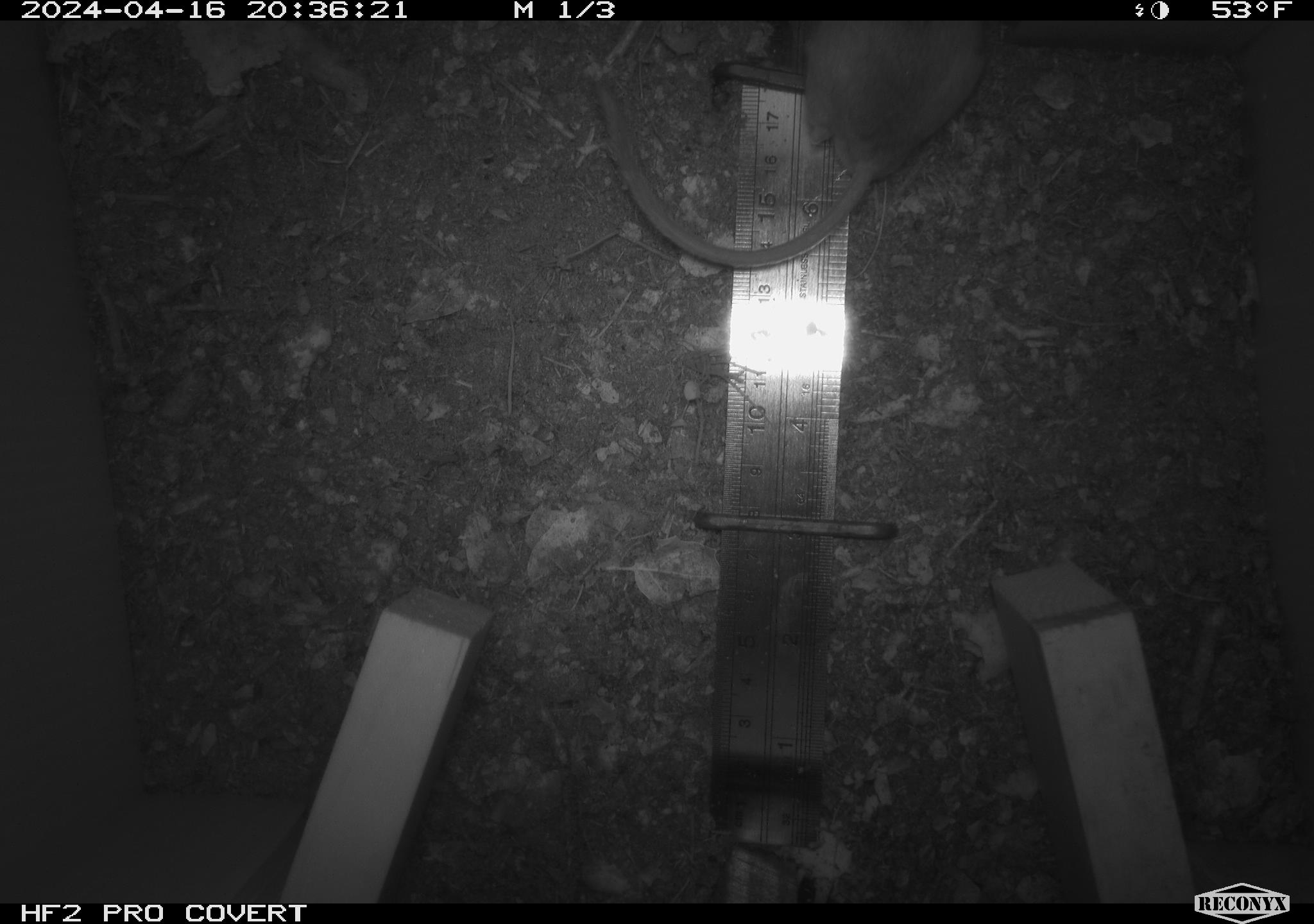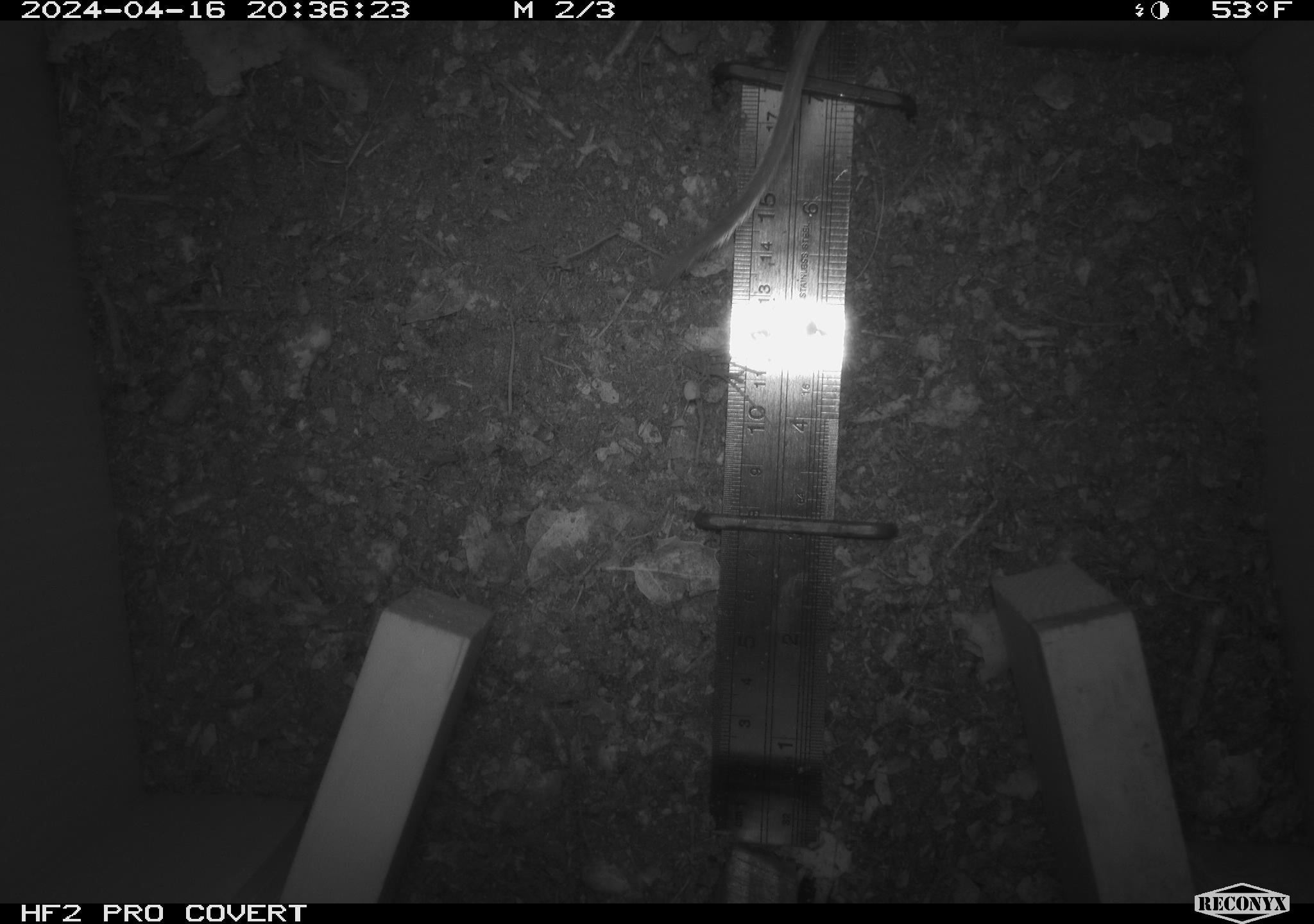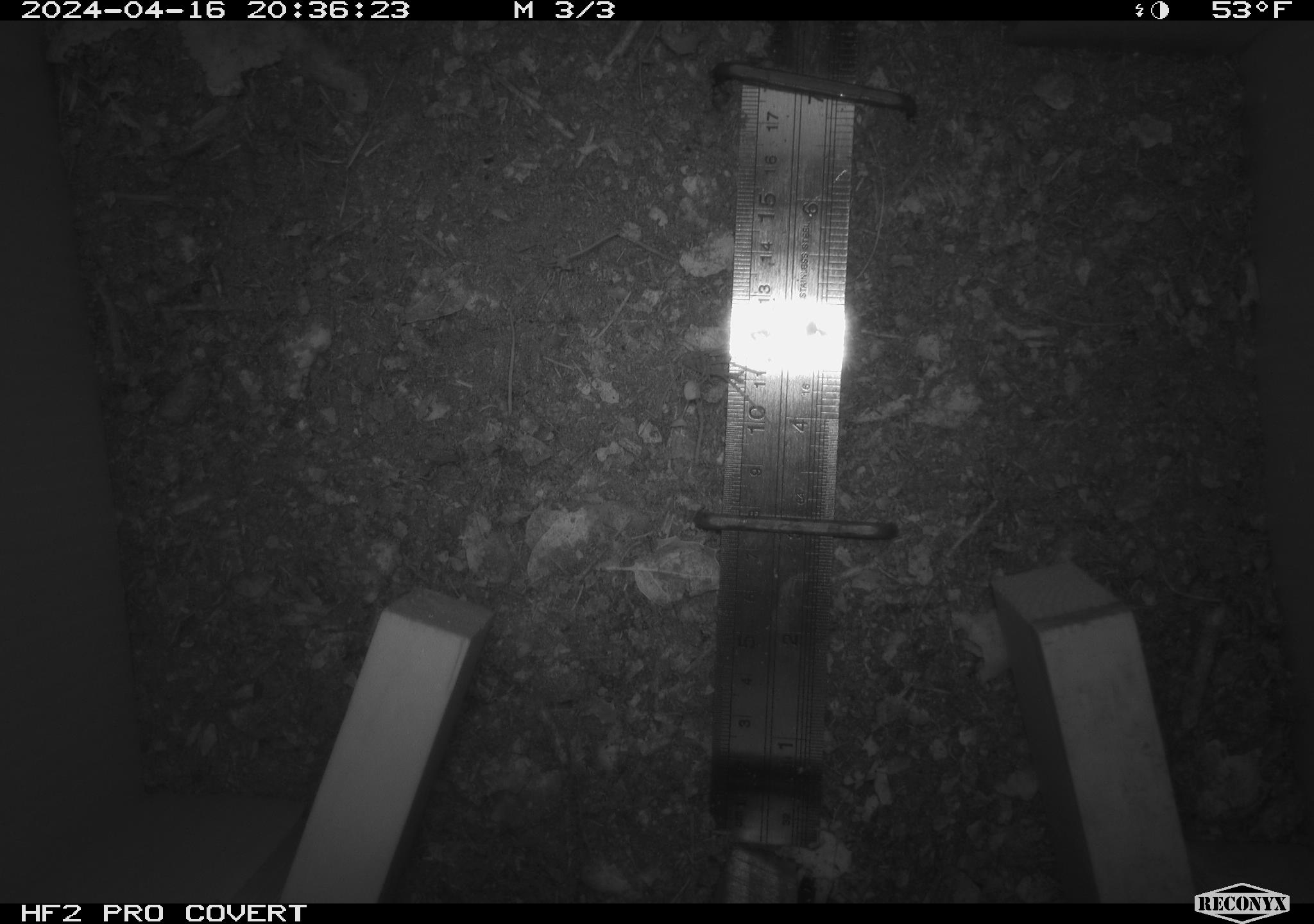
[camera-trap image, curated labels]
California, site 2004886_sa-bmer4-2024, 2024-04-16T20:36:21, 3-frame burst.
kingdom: Animalia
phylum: Chordata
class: Mammalia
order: Rodentia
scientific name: Rodentia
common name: mouse species